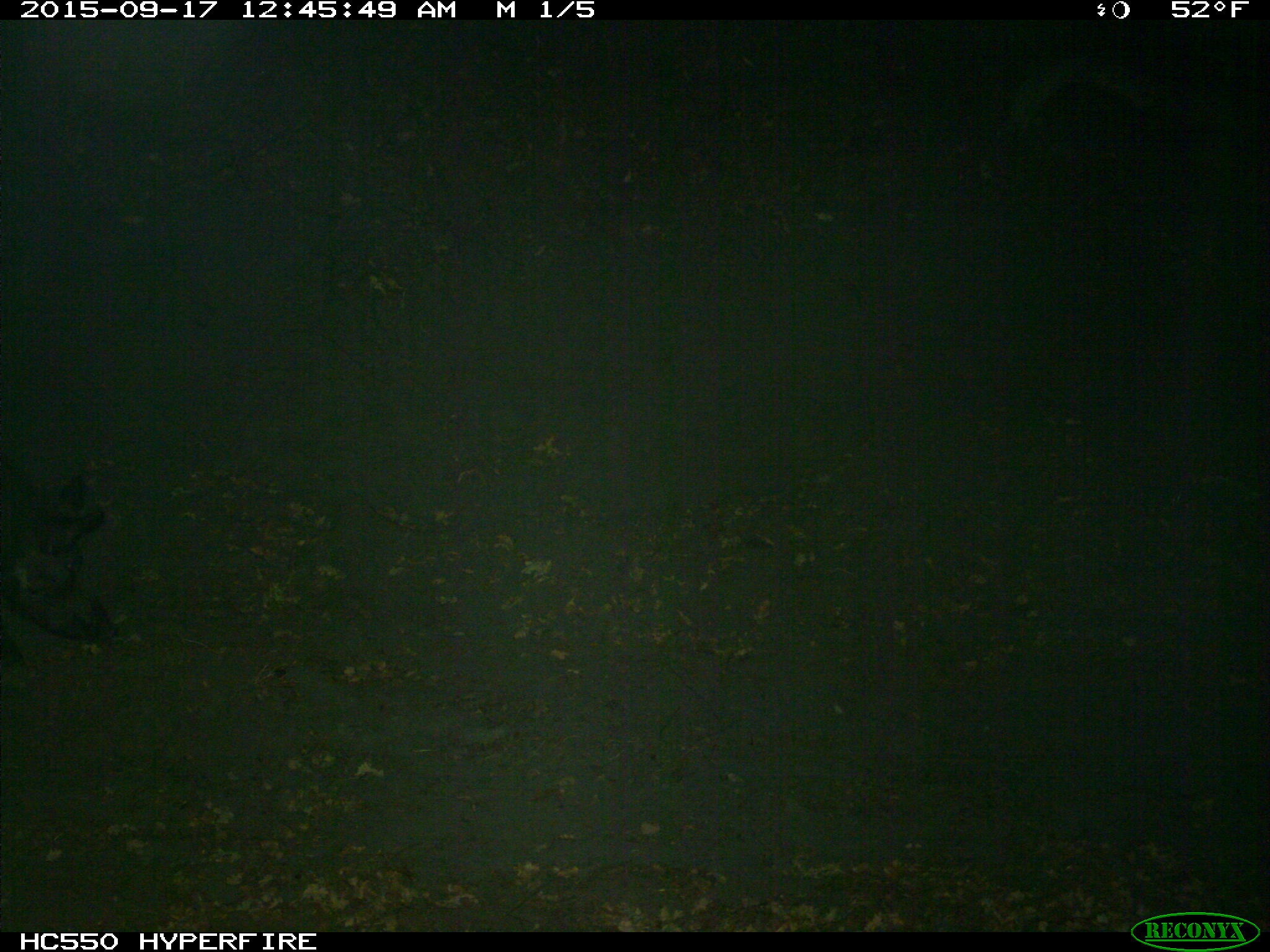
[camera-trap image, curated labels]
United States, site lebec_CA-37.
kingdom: Animalia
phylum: Chordata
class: Mammalia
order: Artiodactyla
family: Suidae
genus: Sus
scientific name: Sus scrofa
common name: wild boar